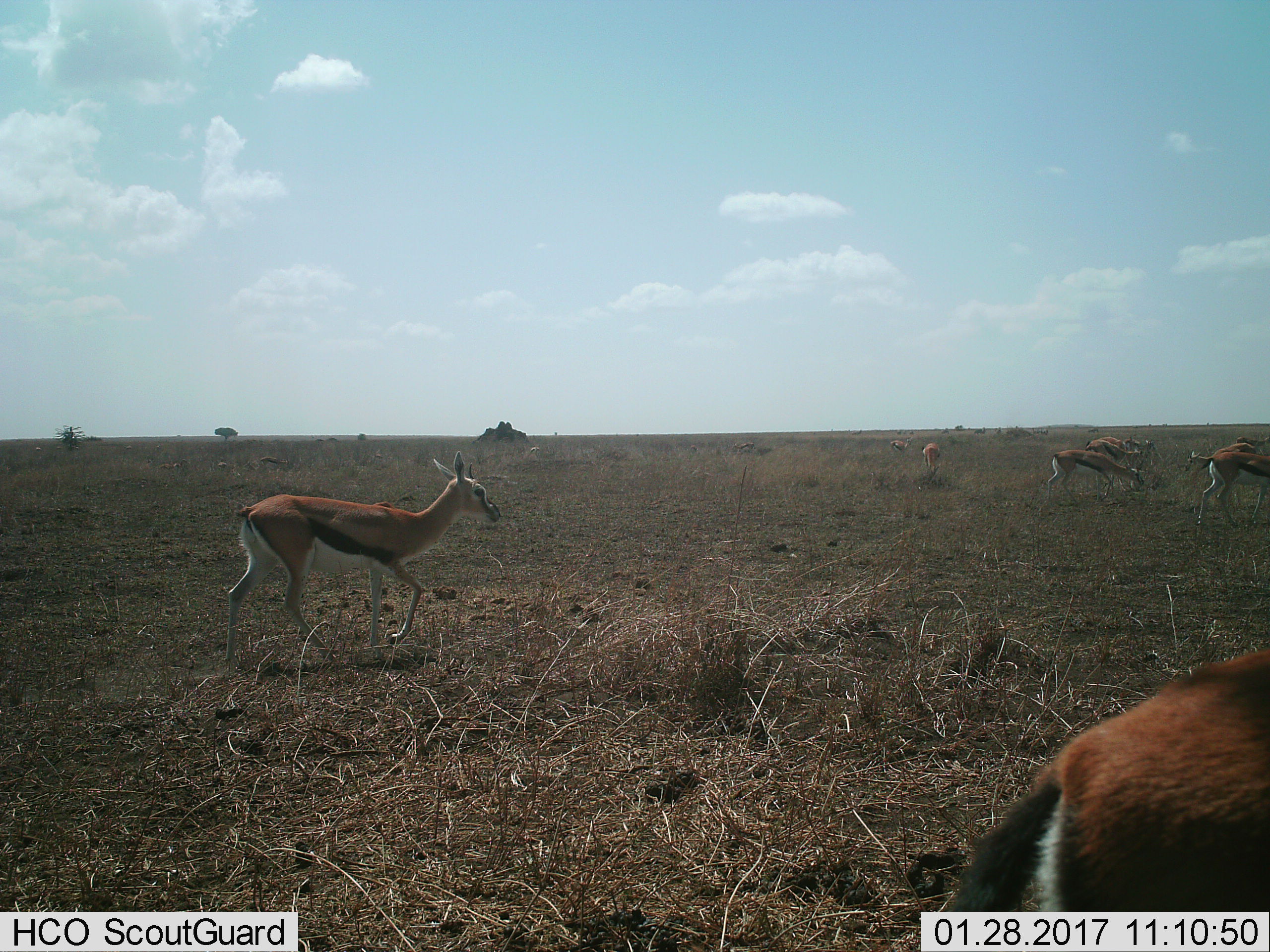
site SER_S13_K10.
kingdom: Animalia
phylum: Chordata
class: Mammalia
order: Artiodactyla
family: Bovidae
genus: Eudorcas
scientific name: Eudorcas thomsonii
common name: thomson's gazelle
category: gazellethomsons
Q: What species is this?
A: Gazellethomsons (thomson's gazelle) (Eudorcas thomsonii).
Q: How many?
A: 11-50.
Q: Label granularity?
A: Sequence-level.